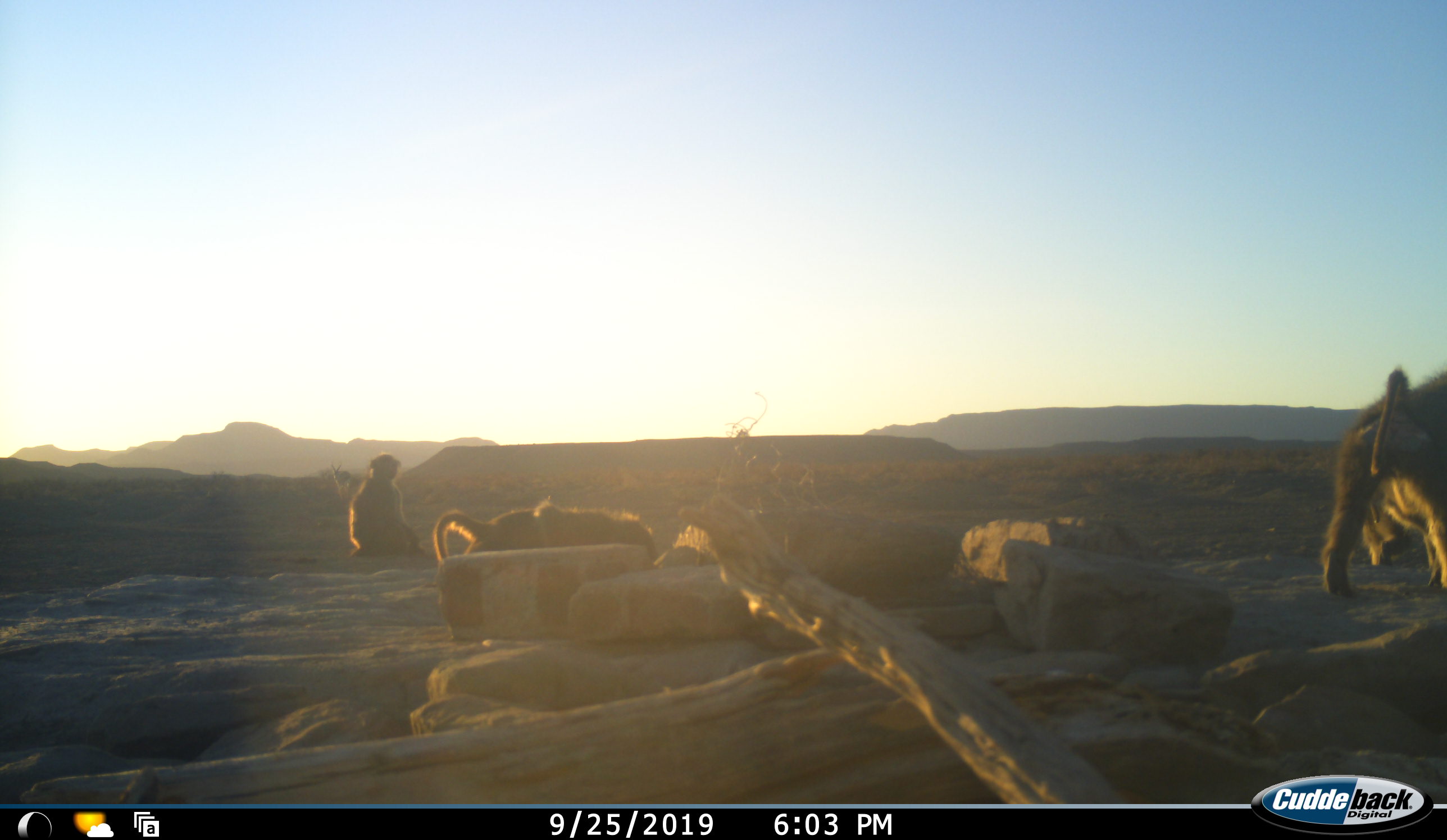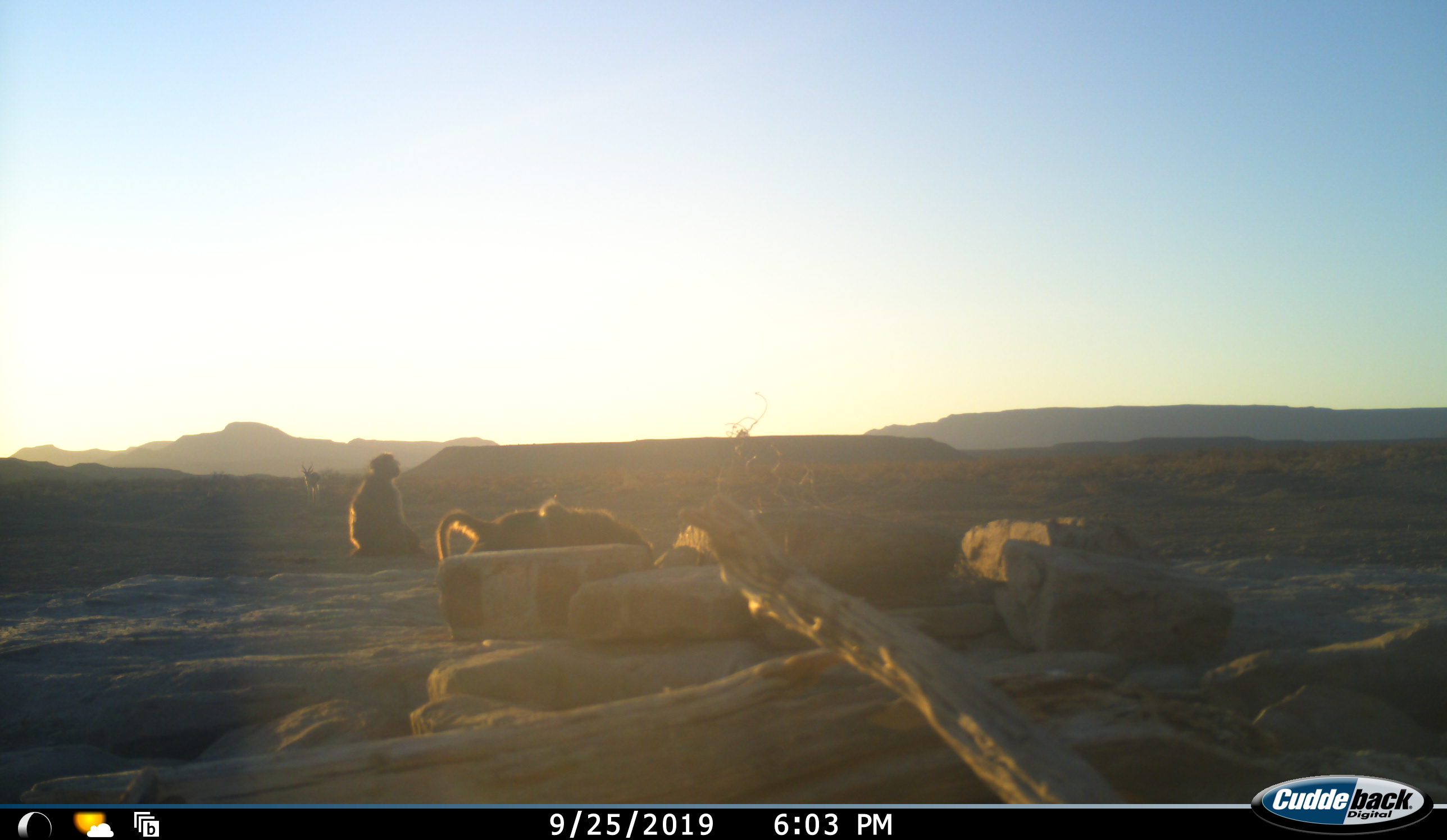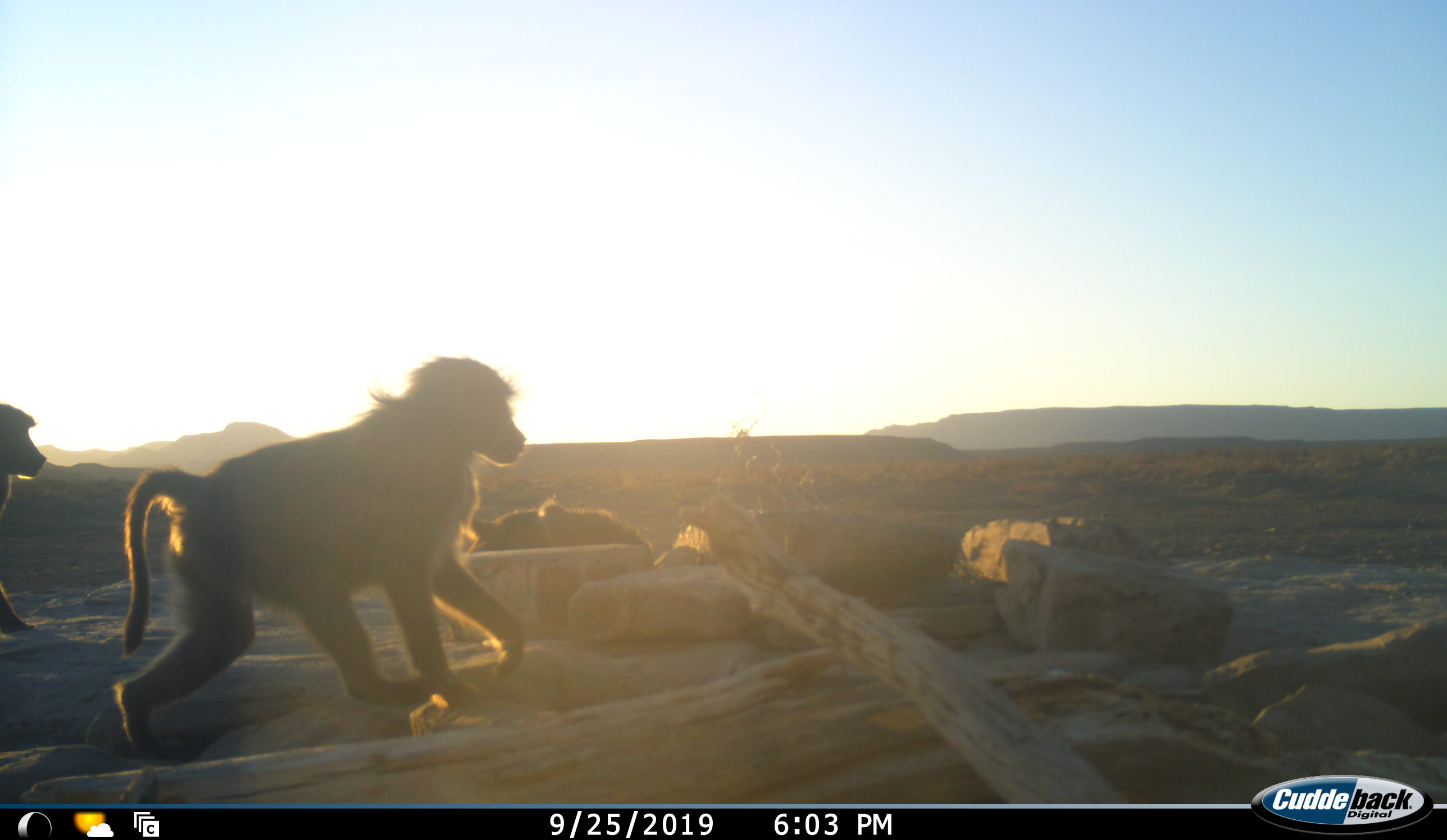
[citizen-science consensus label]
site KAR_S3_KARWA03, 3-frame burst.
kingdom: Animalia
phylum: Chordata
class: Mammalia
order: Primates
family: Cercopithecidae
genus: Papio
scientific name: Papio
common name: baboon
Baboon (Papio), count 5. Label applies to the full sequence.